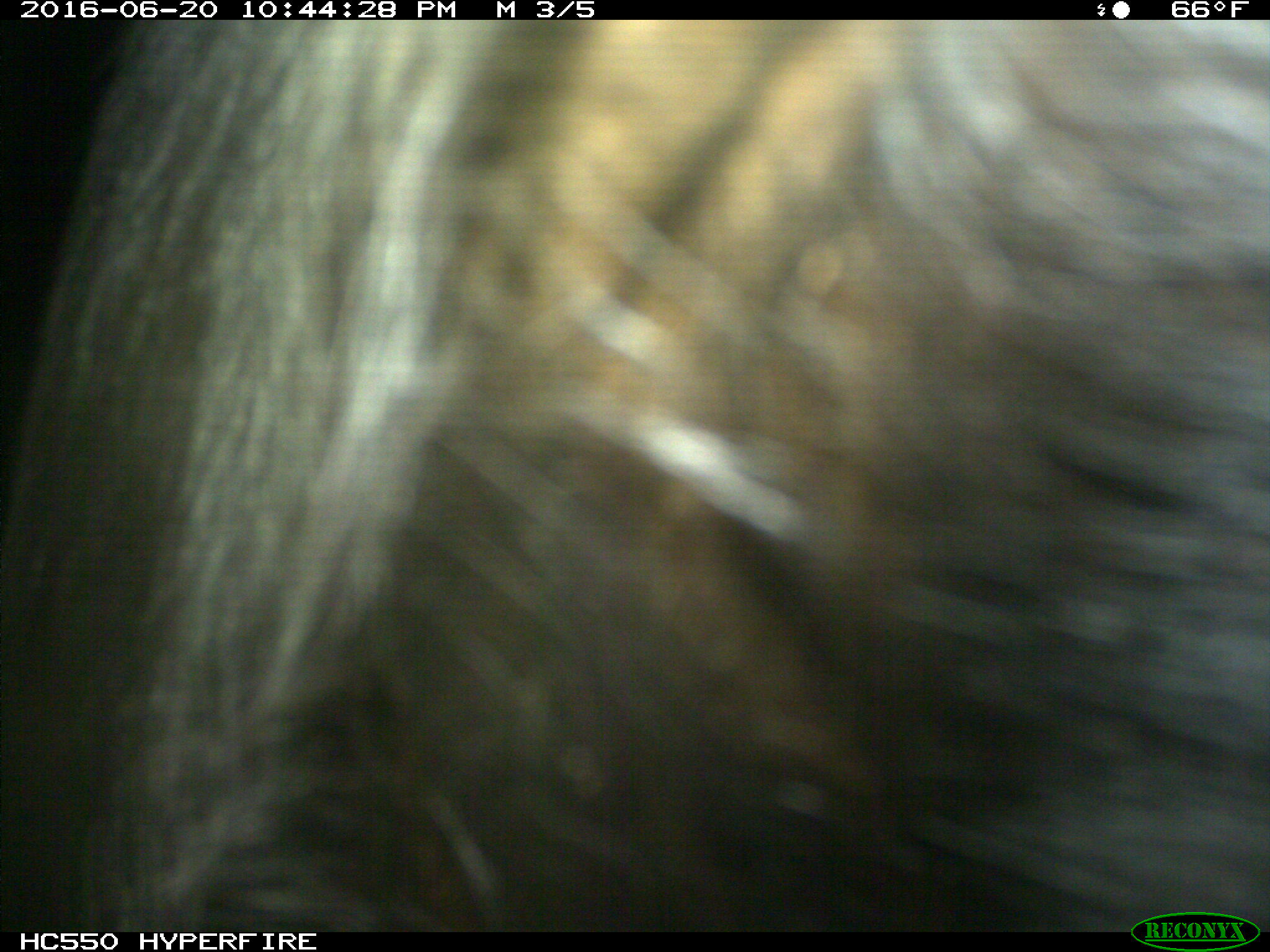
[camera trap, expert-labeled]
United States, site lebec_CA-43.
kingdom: Animalia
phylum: Chordata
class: Mammalia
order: Artiodactyla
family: Bovidae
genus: Bos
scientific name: Bos taurus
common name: domestic cow